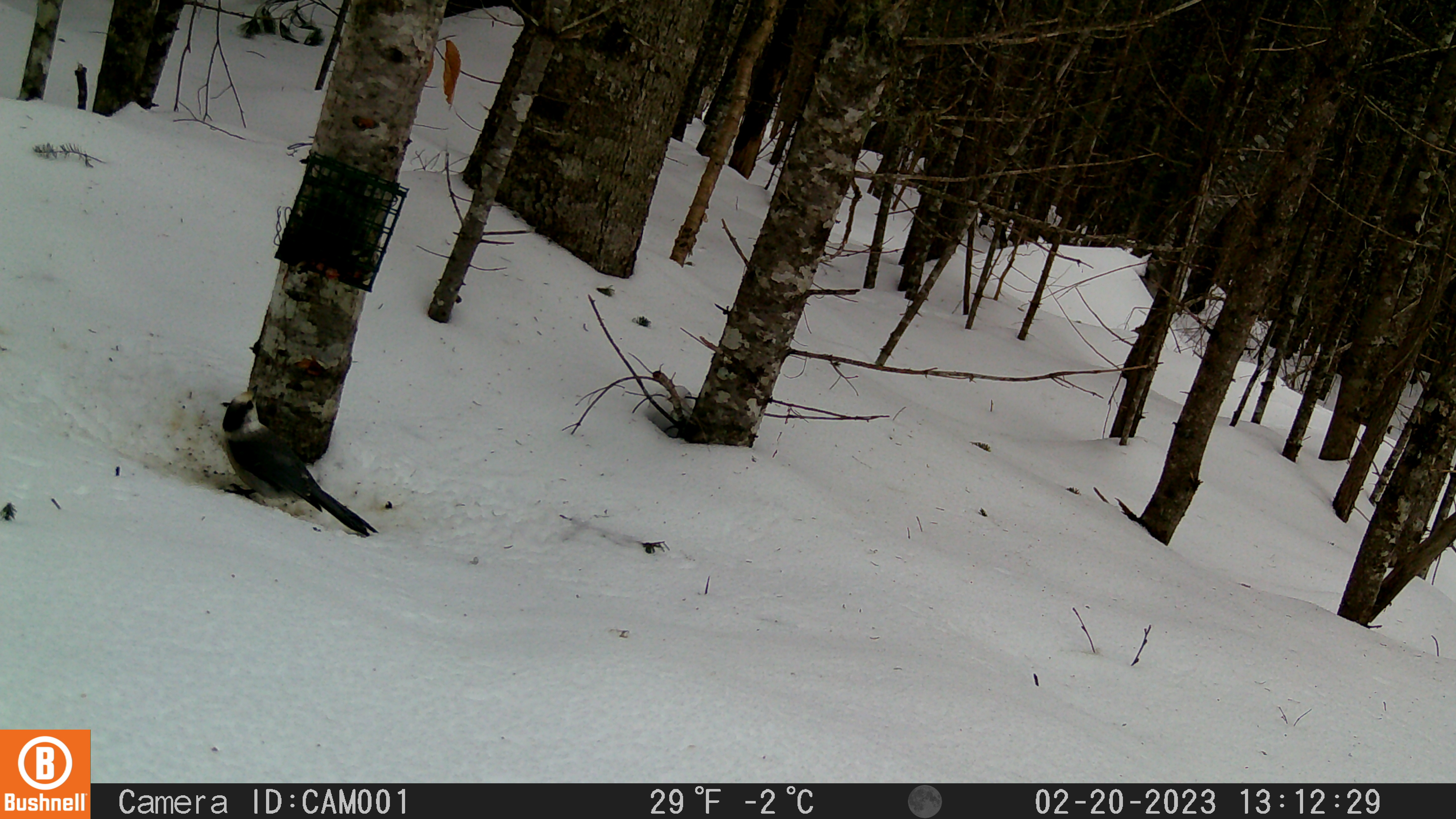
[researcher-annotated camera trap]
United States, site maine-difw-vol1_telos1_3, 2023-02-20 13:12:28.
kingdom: Animalia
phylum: Chordata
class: Aves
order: Passeriformes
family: Corvidae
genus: Perisoreus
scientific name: Perisoreus canadensis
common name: canada jay